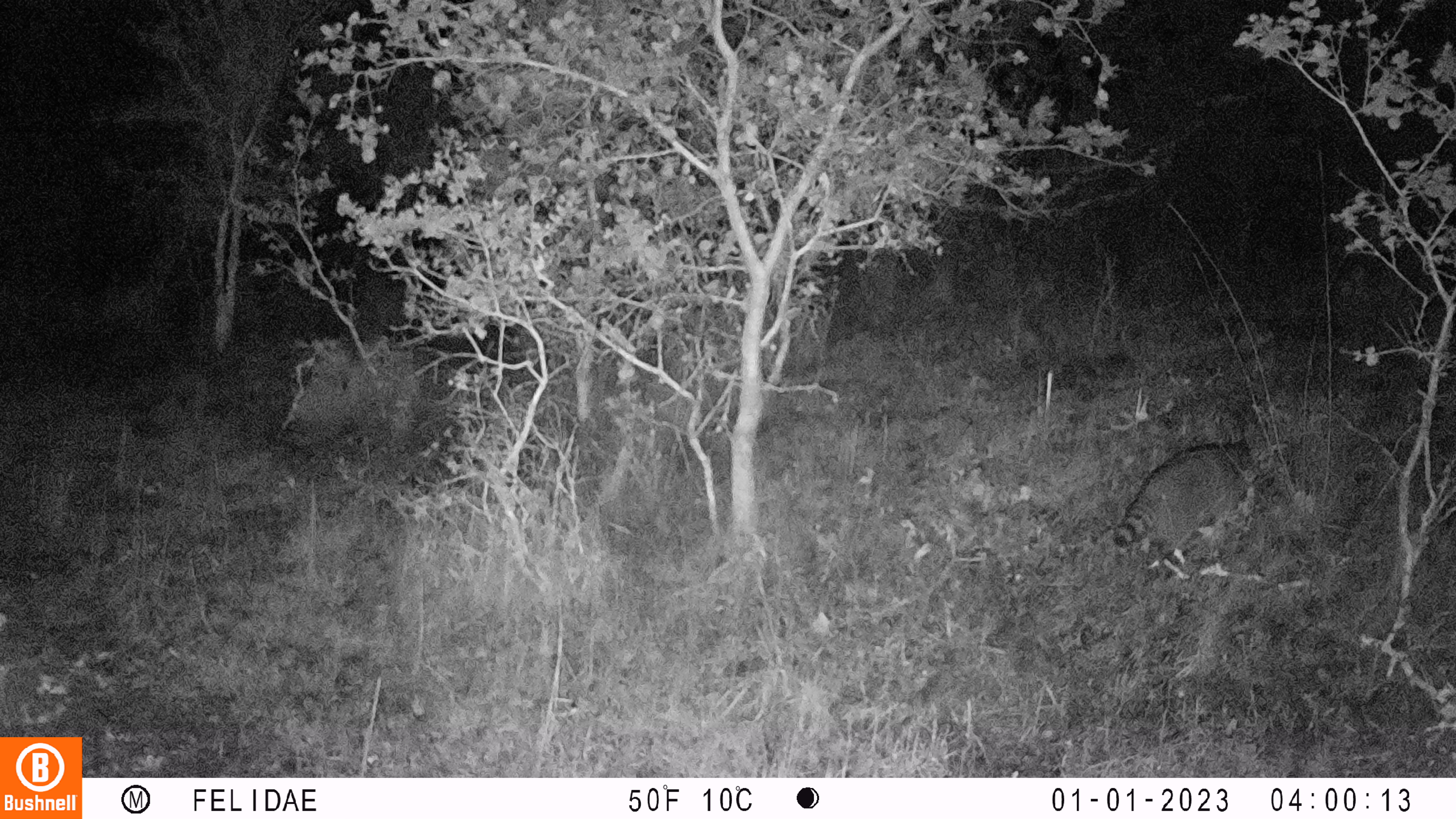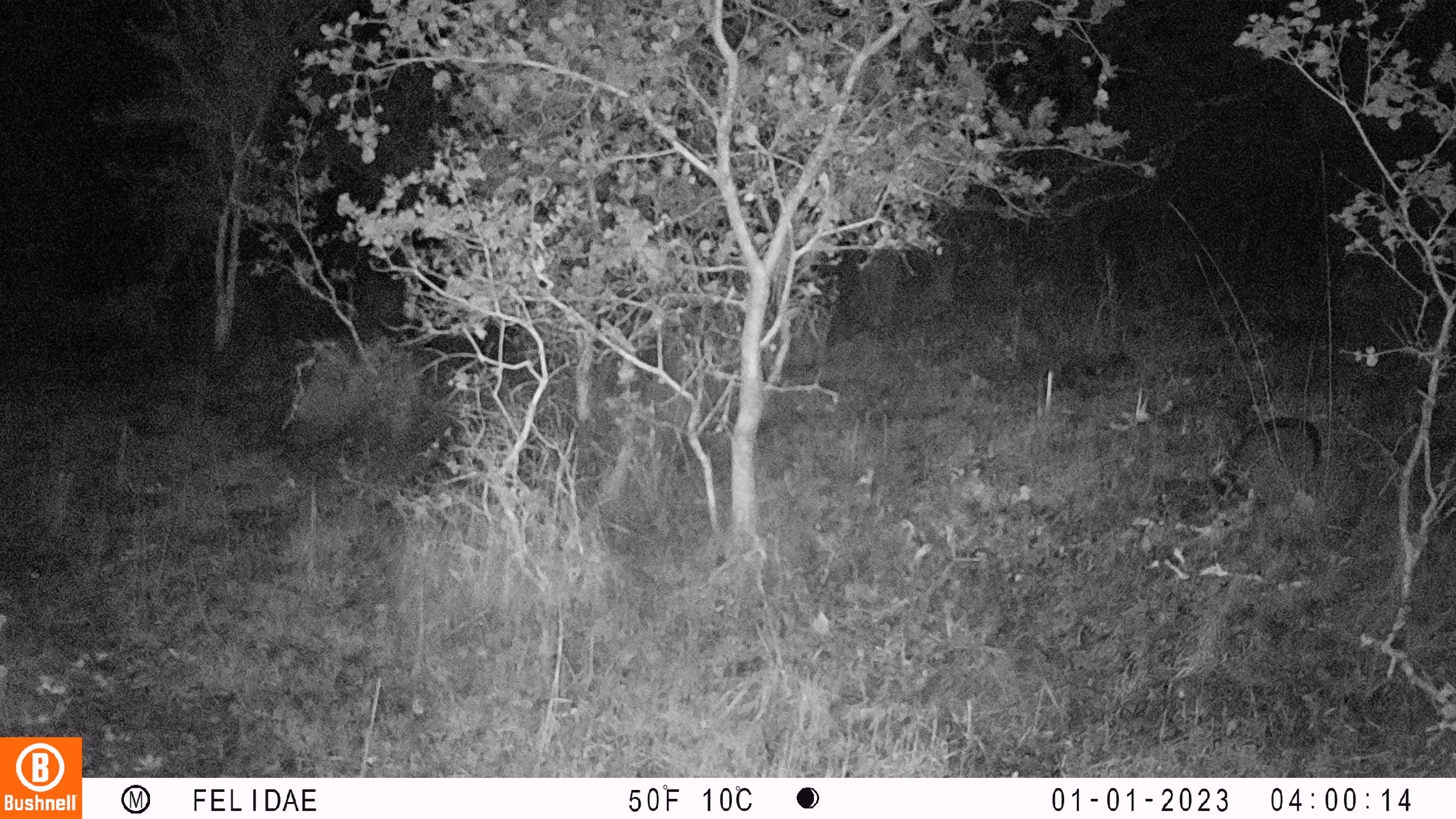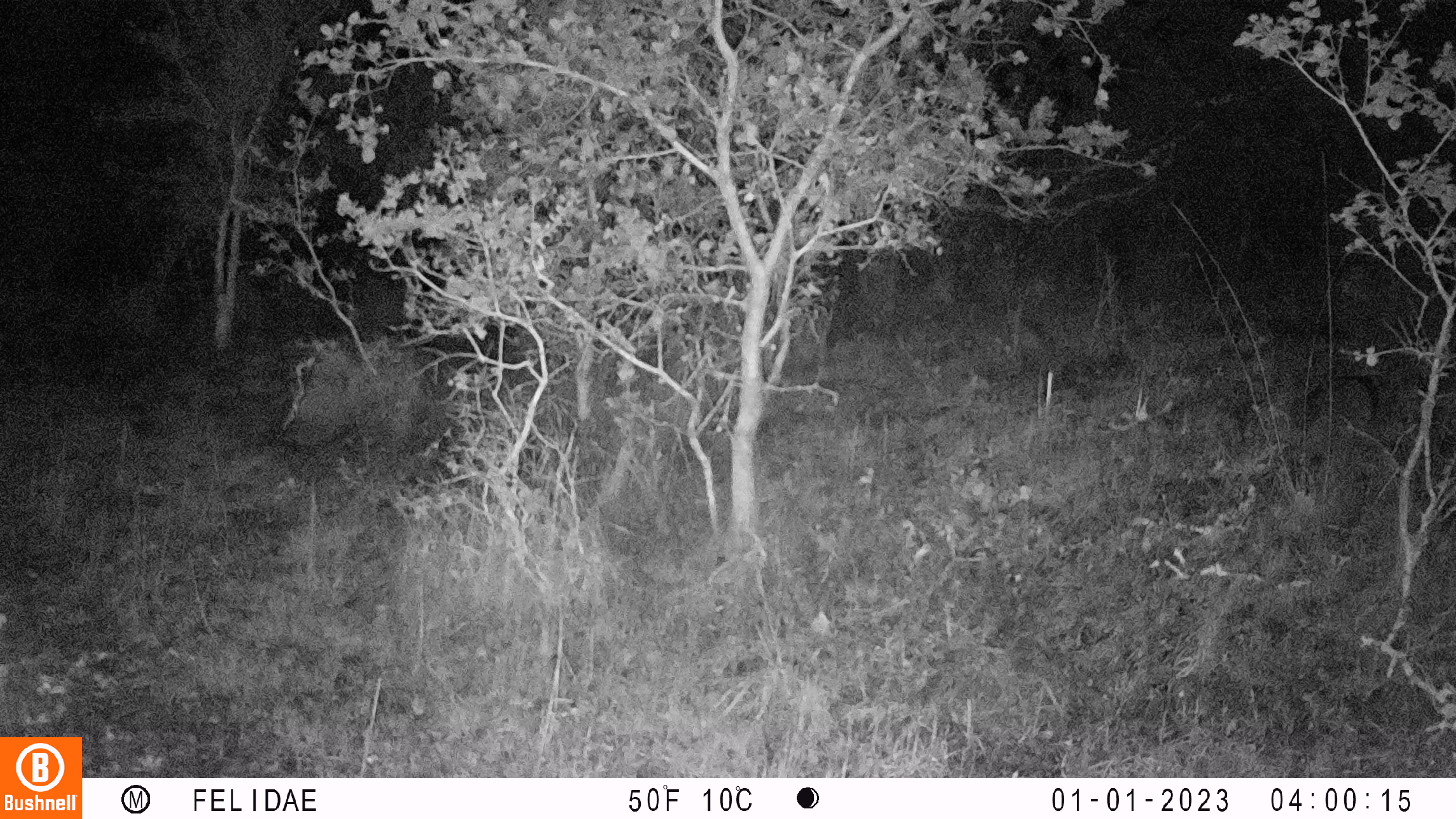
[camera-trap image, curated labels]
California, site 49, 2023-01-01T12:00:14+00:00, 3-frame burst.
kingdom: Animalia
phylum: Chordata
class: Mammalia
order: Carnivora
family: Procyonidae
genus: Procyon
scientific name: Procyon lotor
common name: raccoon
Raccoon (Procyon lotor).